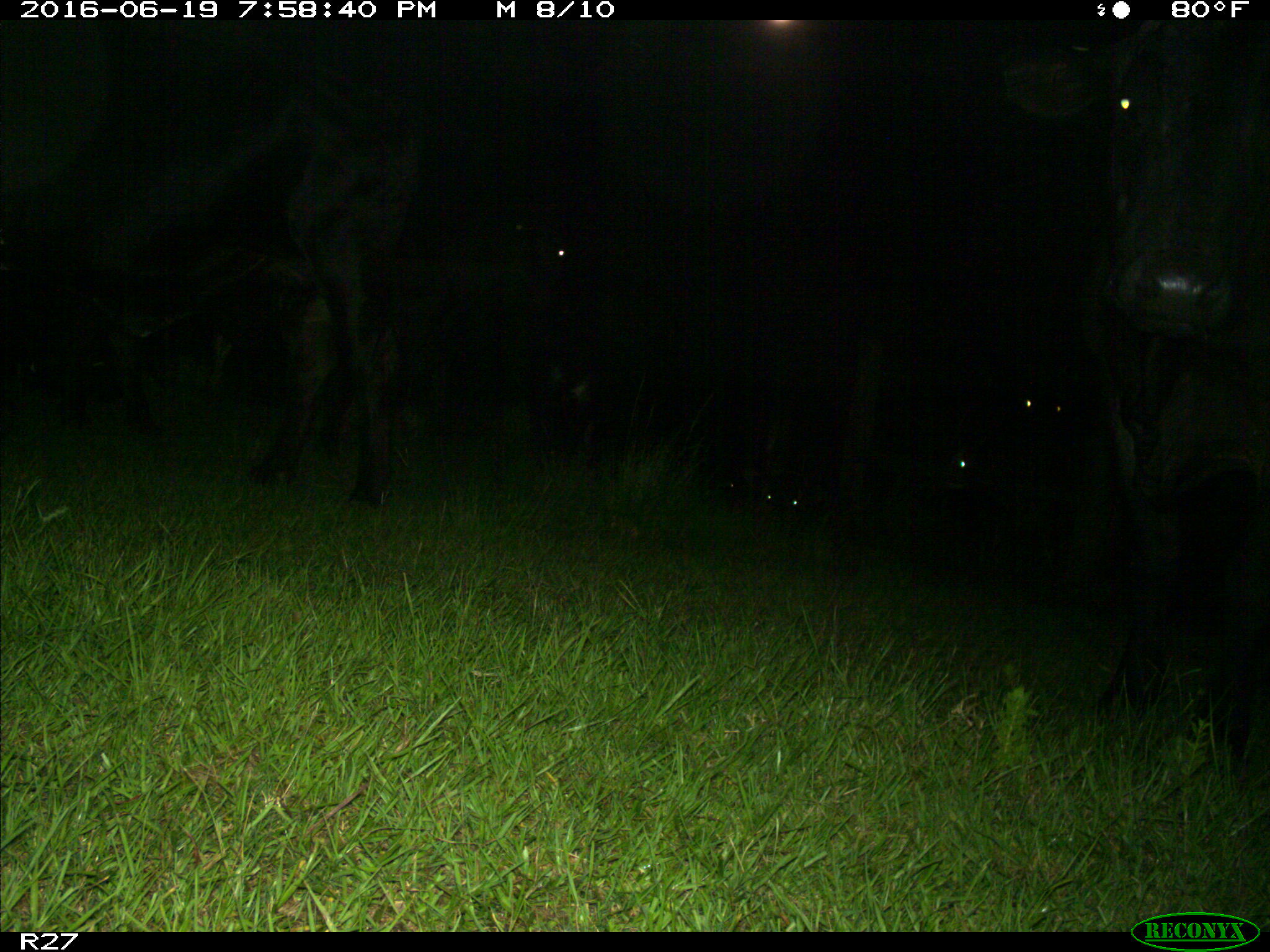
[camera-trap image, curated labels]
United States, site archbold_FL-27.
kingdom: Animalia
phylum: Chordata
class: Mammalia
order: Artiodactyla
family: Bovidae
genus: Bos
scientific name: Bos taurus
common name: domestic cow